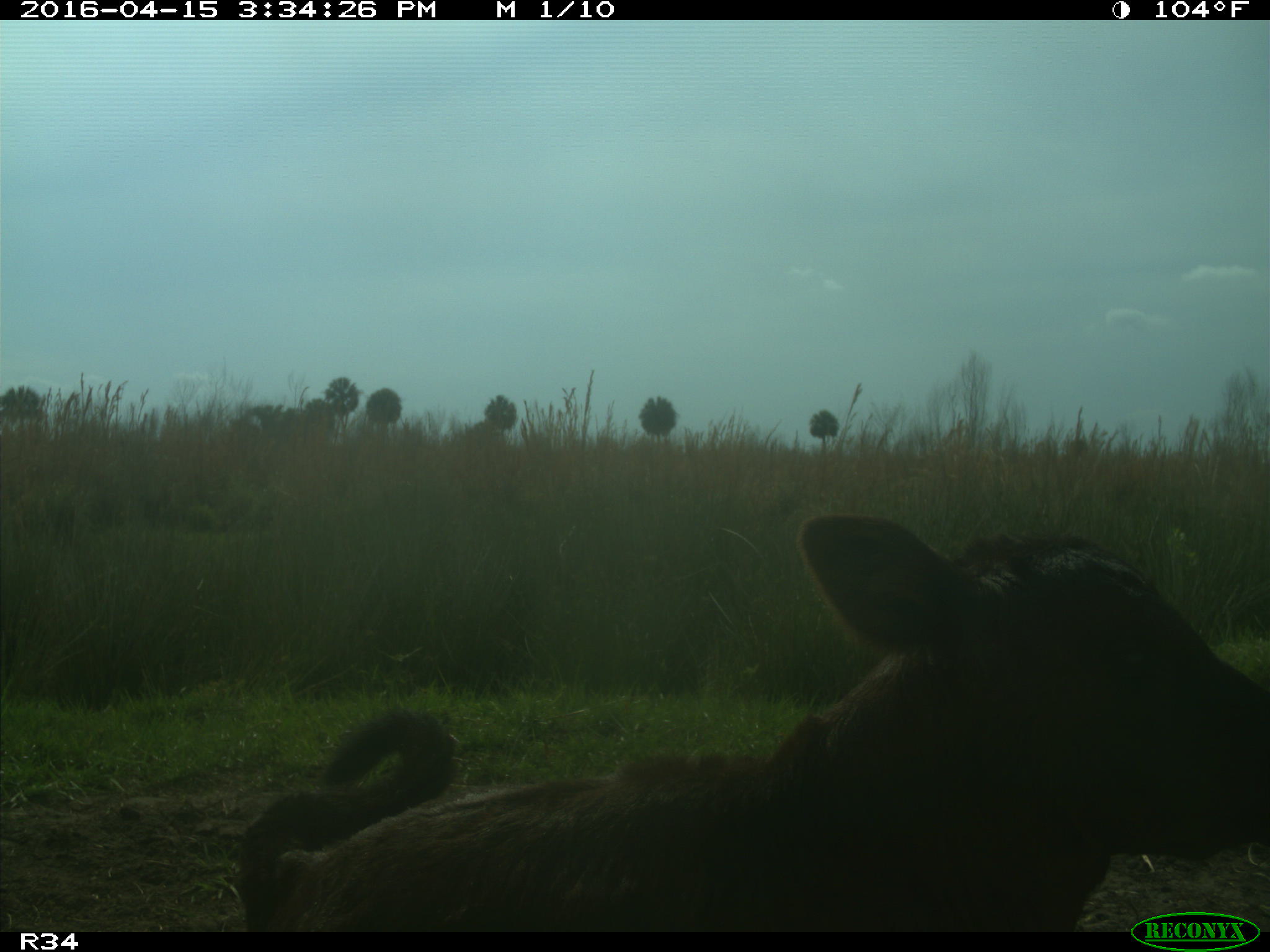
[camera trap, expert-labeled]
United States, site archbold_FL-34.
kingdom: Animalia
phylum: Chordata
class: Mammalia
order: Artiodactyla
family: Bovidae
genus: Bos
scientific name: Bos taurus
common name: domestic cow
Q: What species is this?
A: Bos taurus (domestic cow).